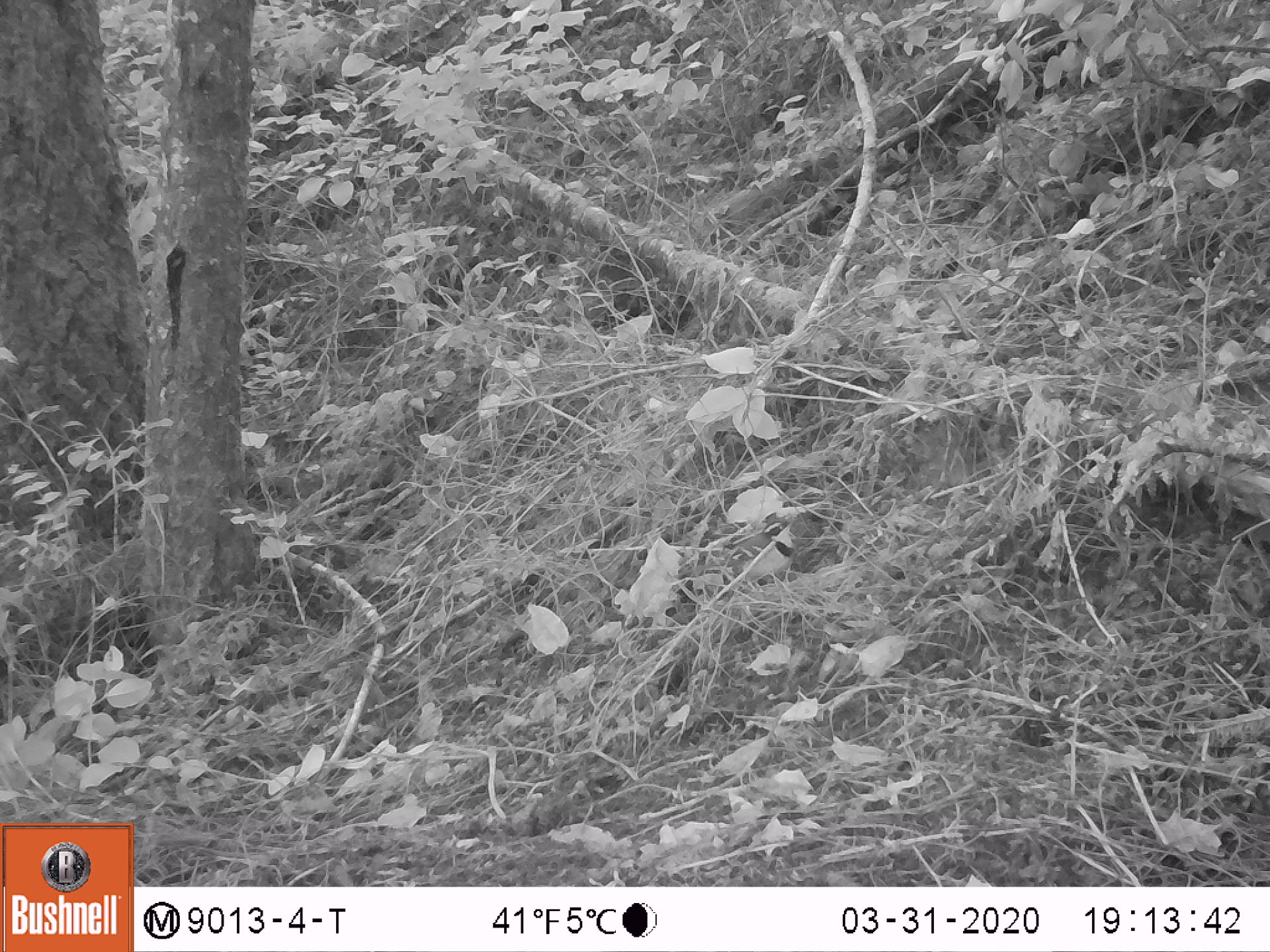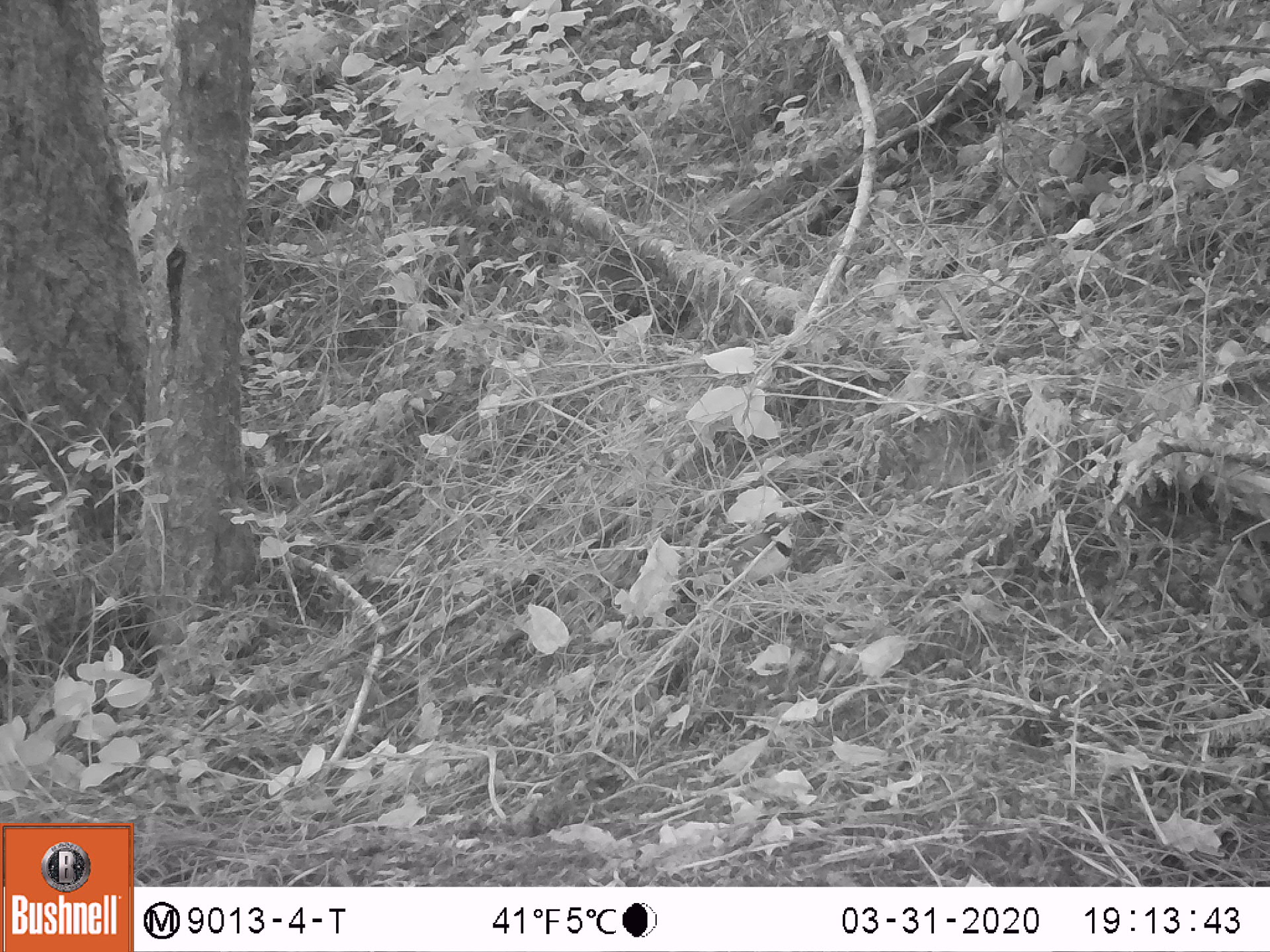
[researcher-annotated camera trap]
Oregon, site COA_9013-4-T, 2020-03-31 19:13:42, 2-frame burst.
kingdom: Animalia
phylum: Chordata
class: Aves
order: Passeriformes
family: Turdidae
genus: Ixoreus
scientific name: Ixoreus naevius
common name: varied thrush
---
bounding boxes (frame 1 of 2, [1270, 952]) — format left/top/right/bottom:
varied thrush: 703/515/801/591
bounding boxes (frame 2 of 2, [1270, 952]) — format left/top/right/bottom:
varied thrush: 703/513/799/591